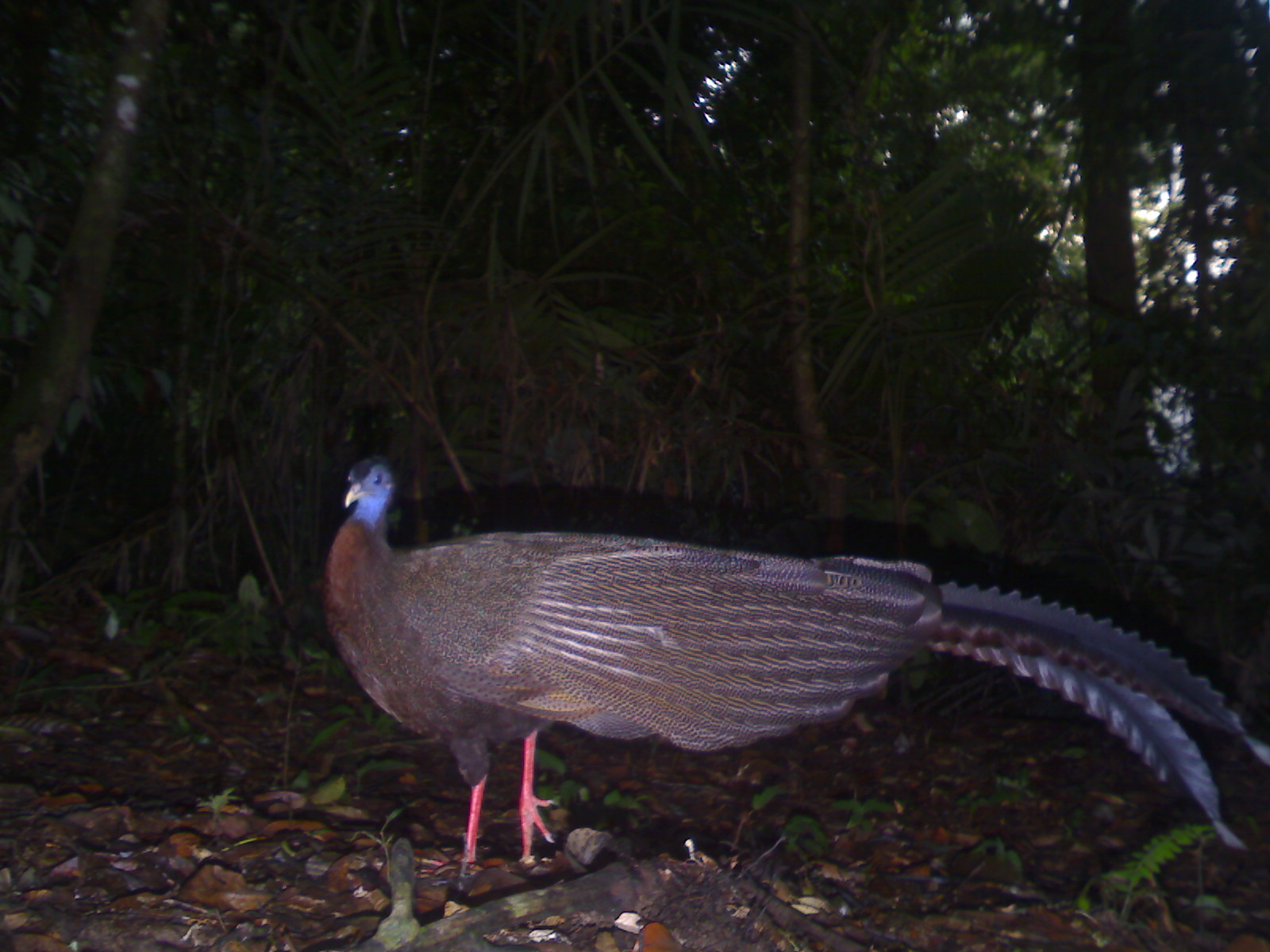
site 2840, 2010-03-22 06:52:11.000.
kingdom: Animalia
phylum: Chordata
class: Aves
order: Galliformes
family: Phasianidae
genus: Argusianus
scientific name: Argusianus argus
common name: great argus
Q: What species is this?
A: Argusianus argus (great argus).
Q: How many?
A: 1.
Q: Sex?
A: Female.